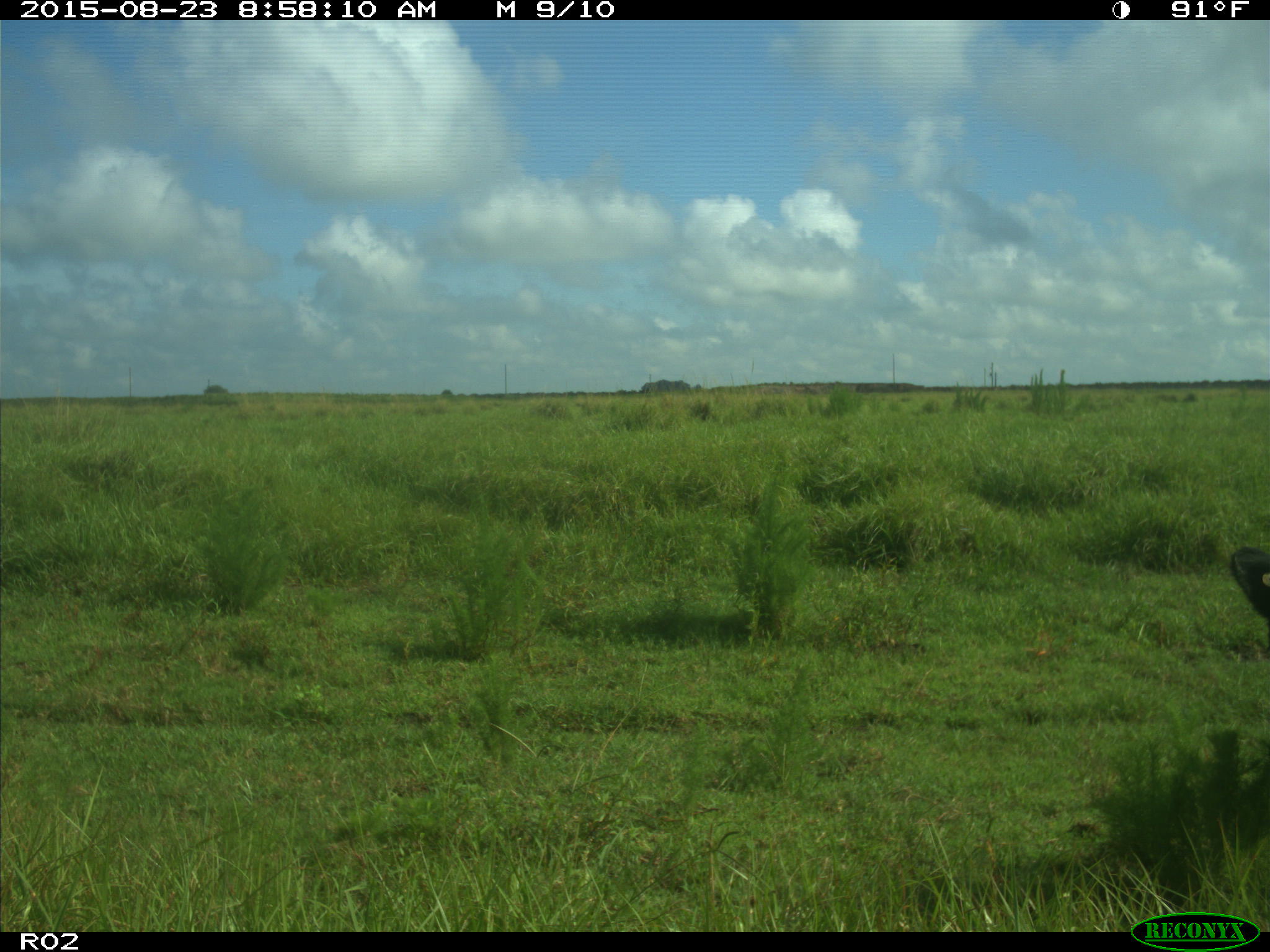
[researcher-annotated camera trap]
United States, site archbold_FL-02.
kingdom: Animalia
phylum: Chordata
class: Mammalia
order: Artiodactyla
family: Bovidae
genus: Bos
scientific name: Bos taurus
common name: domestic cow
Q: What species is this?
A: Bos taurus (domestic cow).